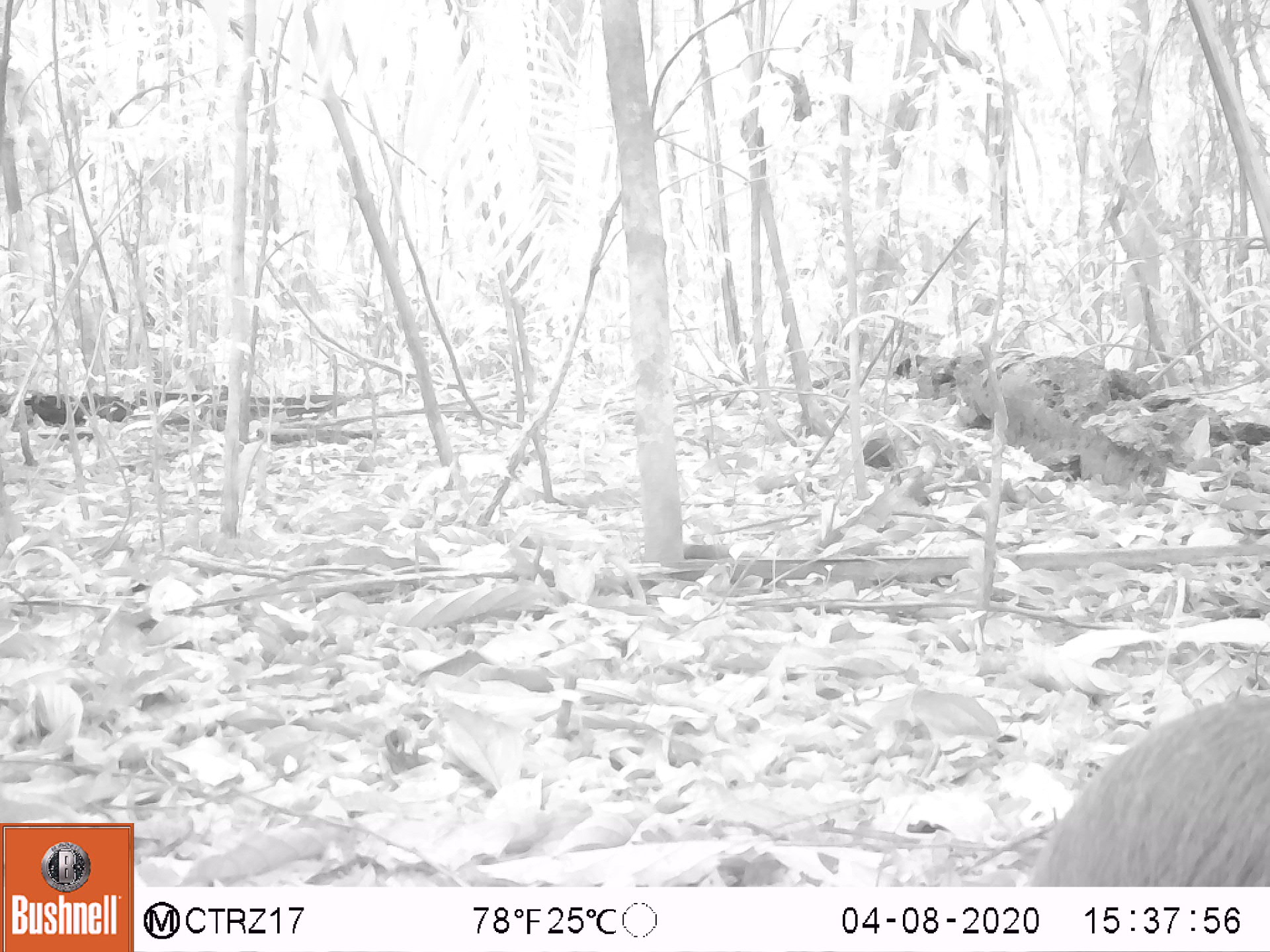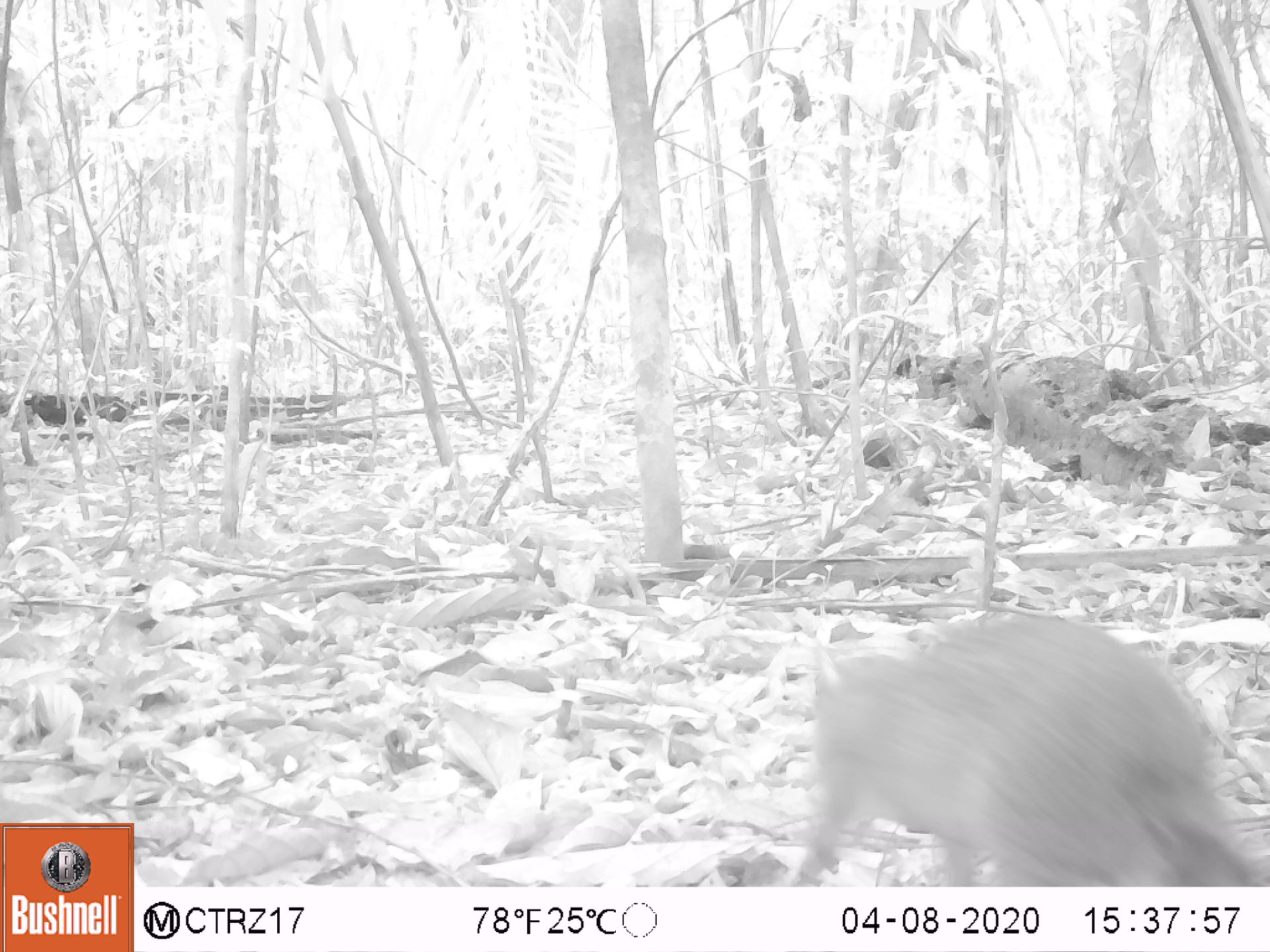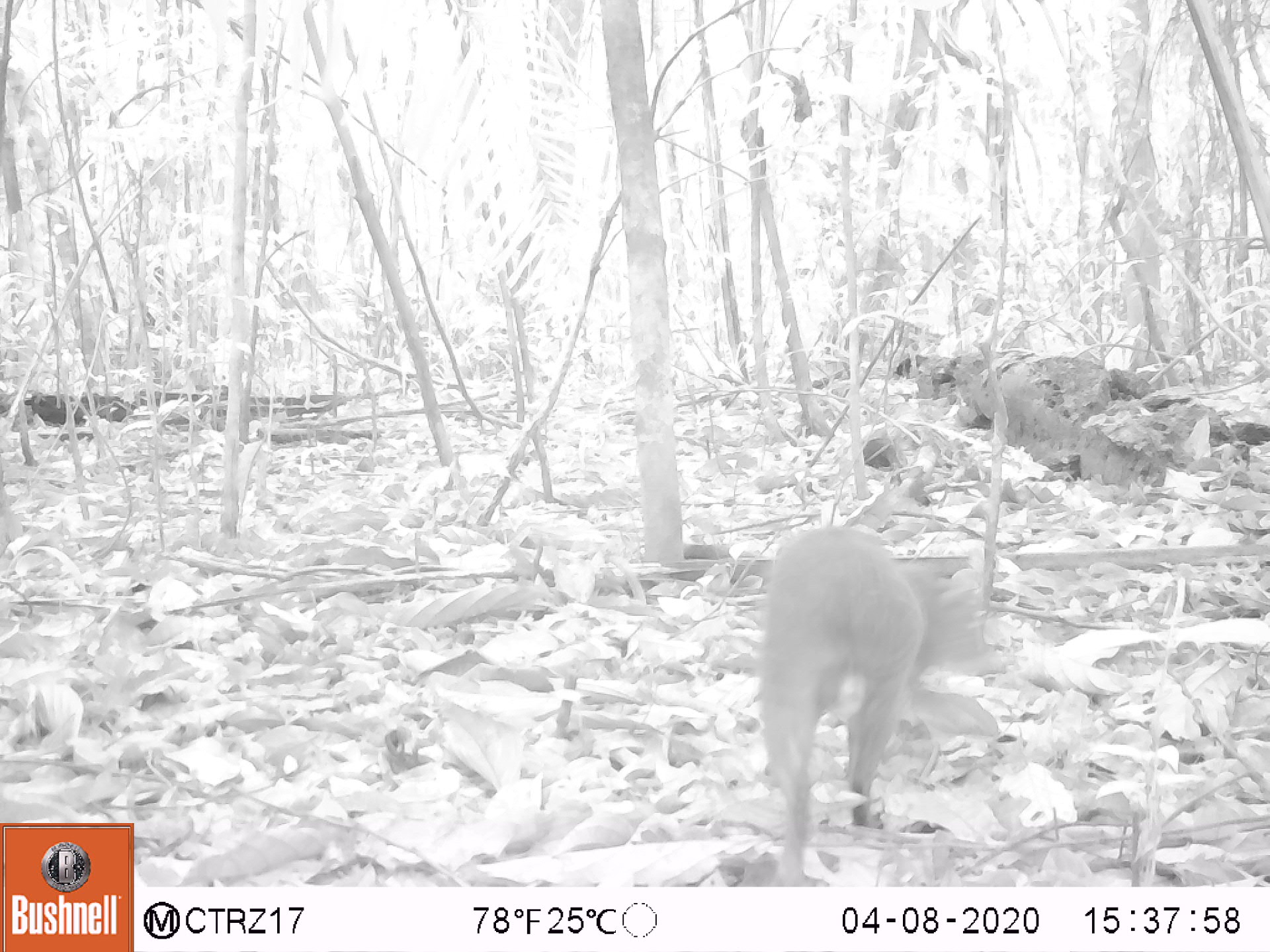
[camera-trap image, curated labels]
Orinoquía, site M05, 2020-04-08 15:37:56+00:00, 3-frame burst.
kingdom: Animalia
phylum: Chordata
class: Mammalia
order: Rodentia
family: Dasyproctidae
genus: Dasyprocta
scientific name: Dasyprocta fuliginosa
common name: black agouti